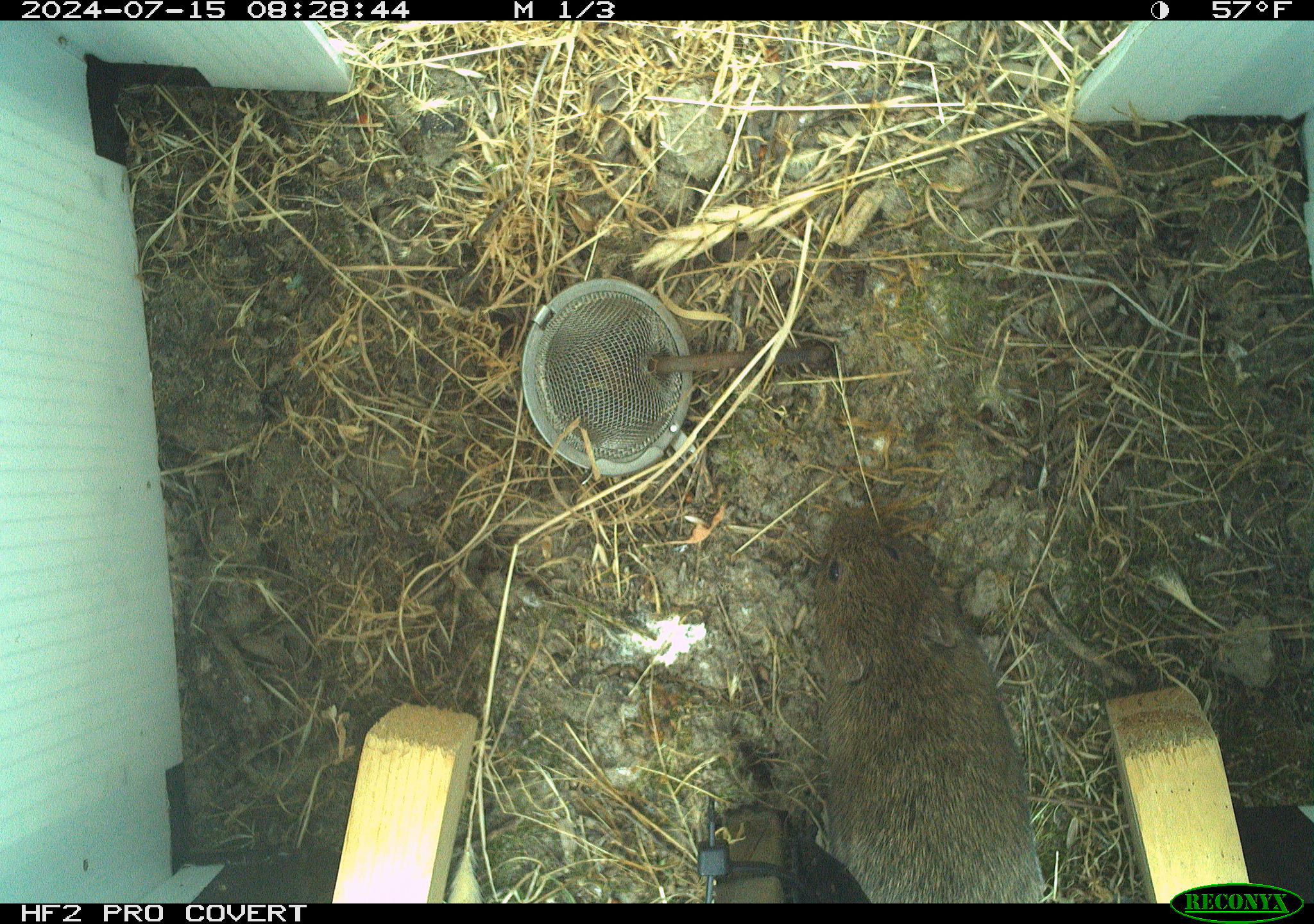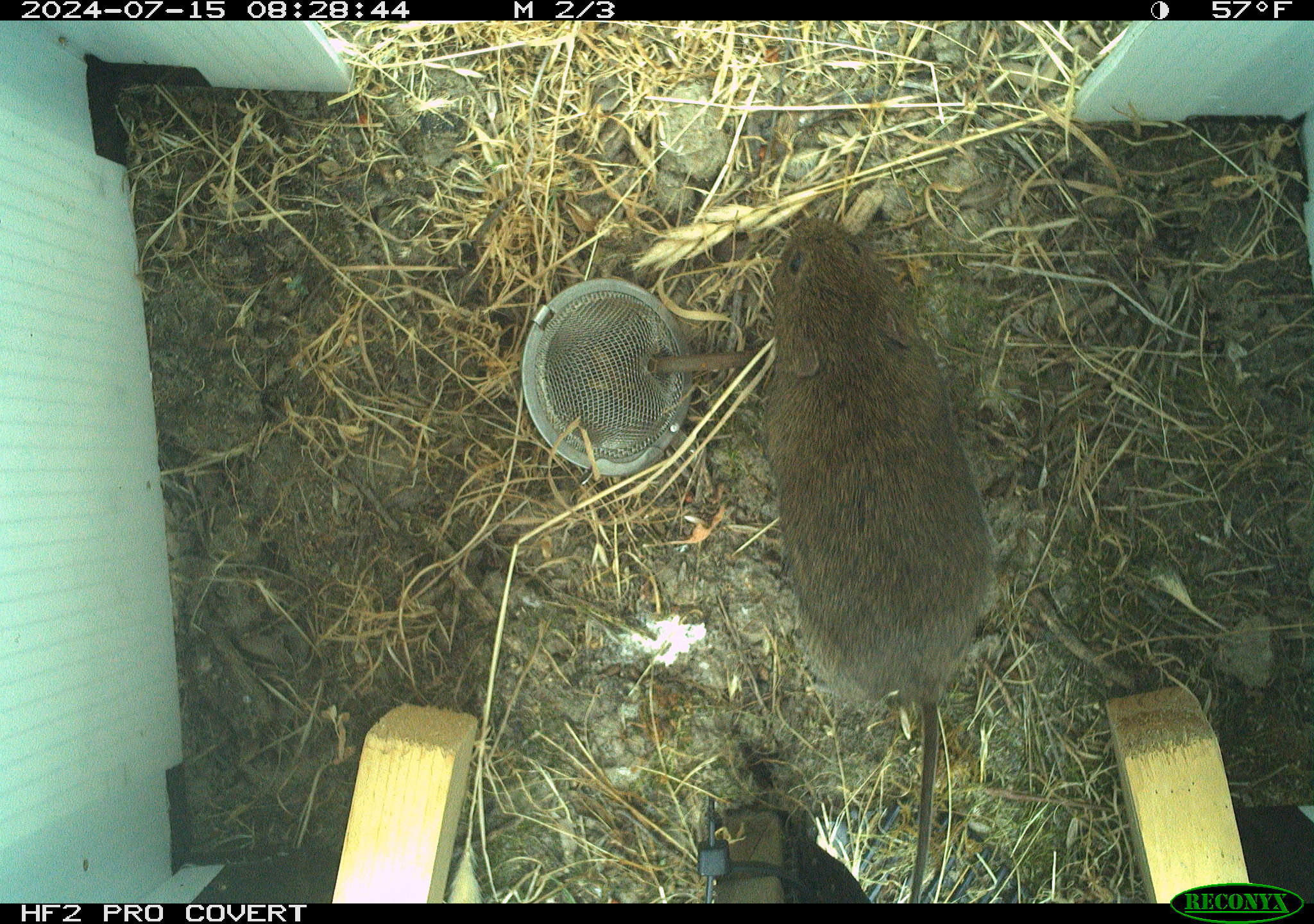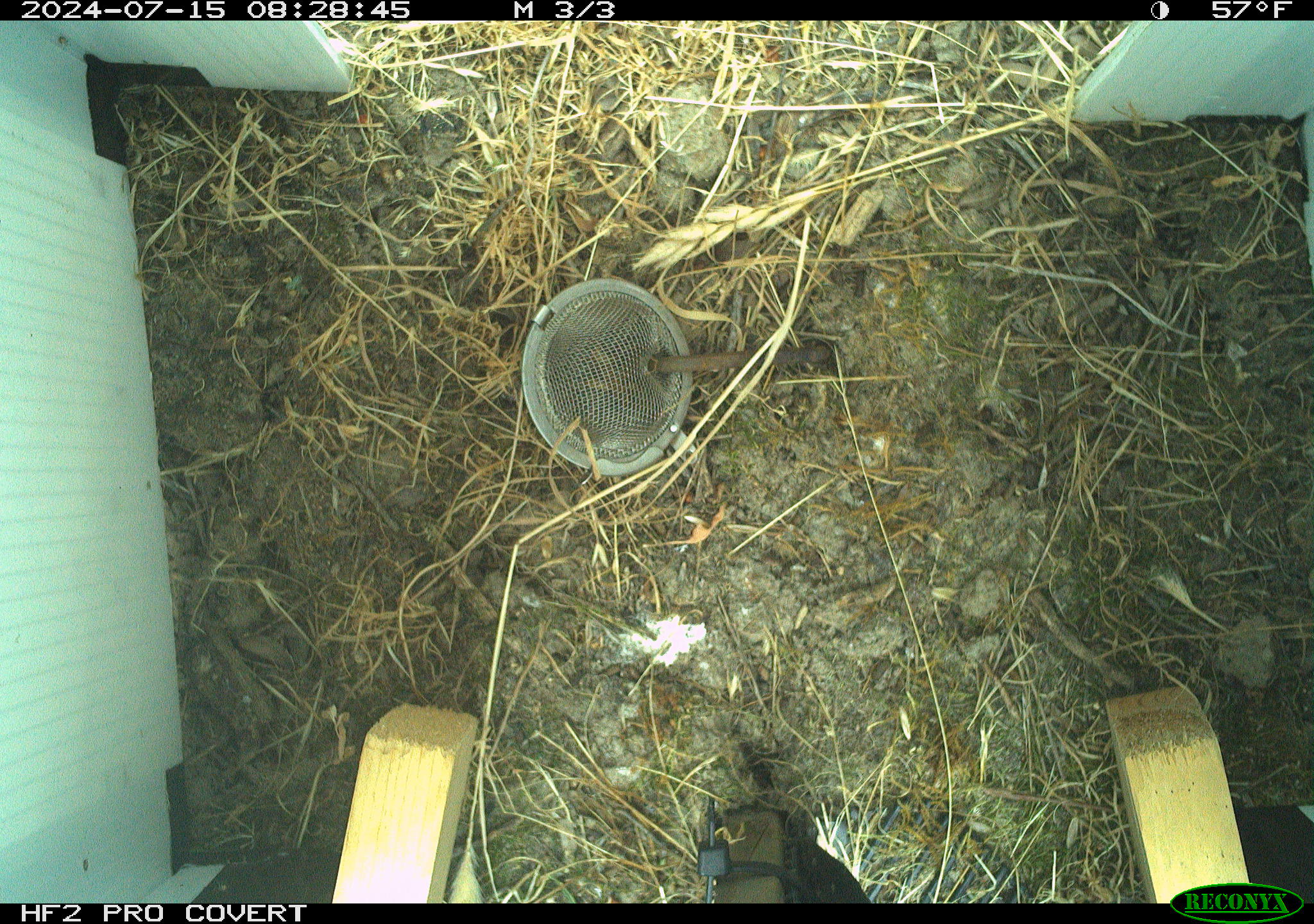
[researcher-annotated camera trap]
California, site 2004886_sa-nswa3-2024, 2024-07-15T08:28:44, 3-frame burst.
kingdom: Animalia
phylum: Chordata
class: Mammalia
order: Rodentia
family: Cricetidae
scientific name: Arvicolinae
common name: voles, lemmings, and muskrats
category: arvicolinae subfamily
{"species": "arvicolinae subfamily (voles, lemmings, and muskrats) (Arvicolinae)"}